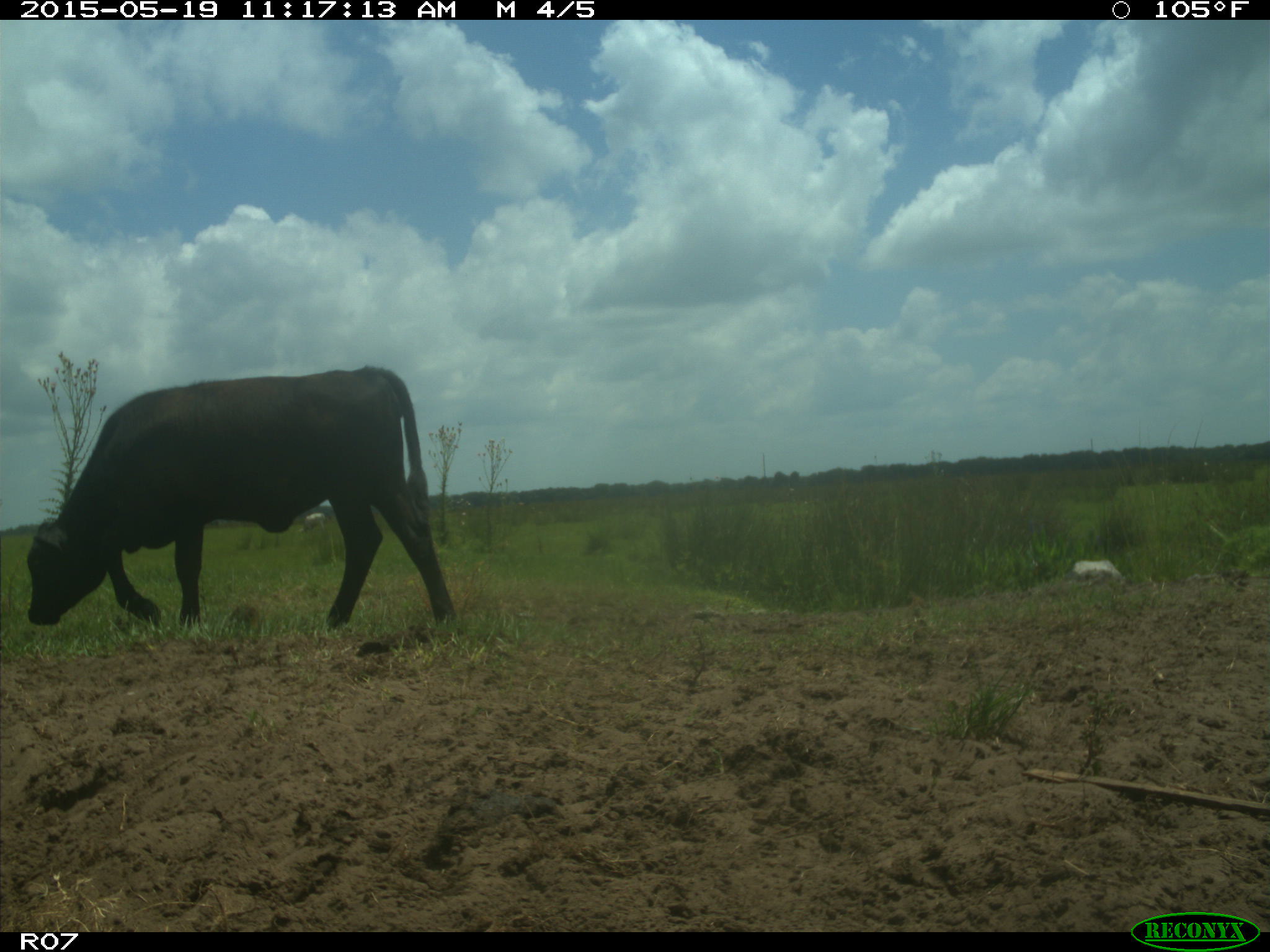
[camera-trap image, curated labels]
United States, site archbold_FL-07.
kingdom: Animalia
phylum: Chordata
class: Mammalia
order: Artiodactyla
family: Bovidae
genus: Bos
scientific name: Bos taurus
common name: domestic cow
Bos taurus (domestic cow).